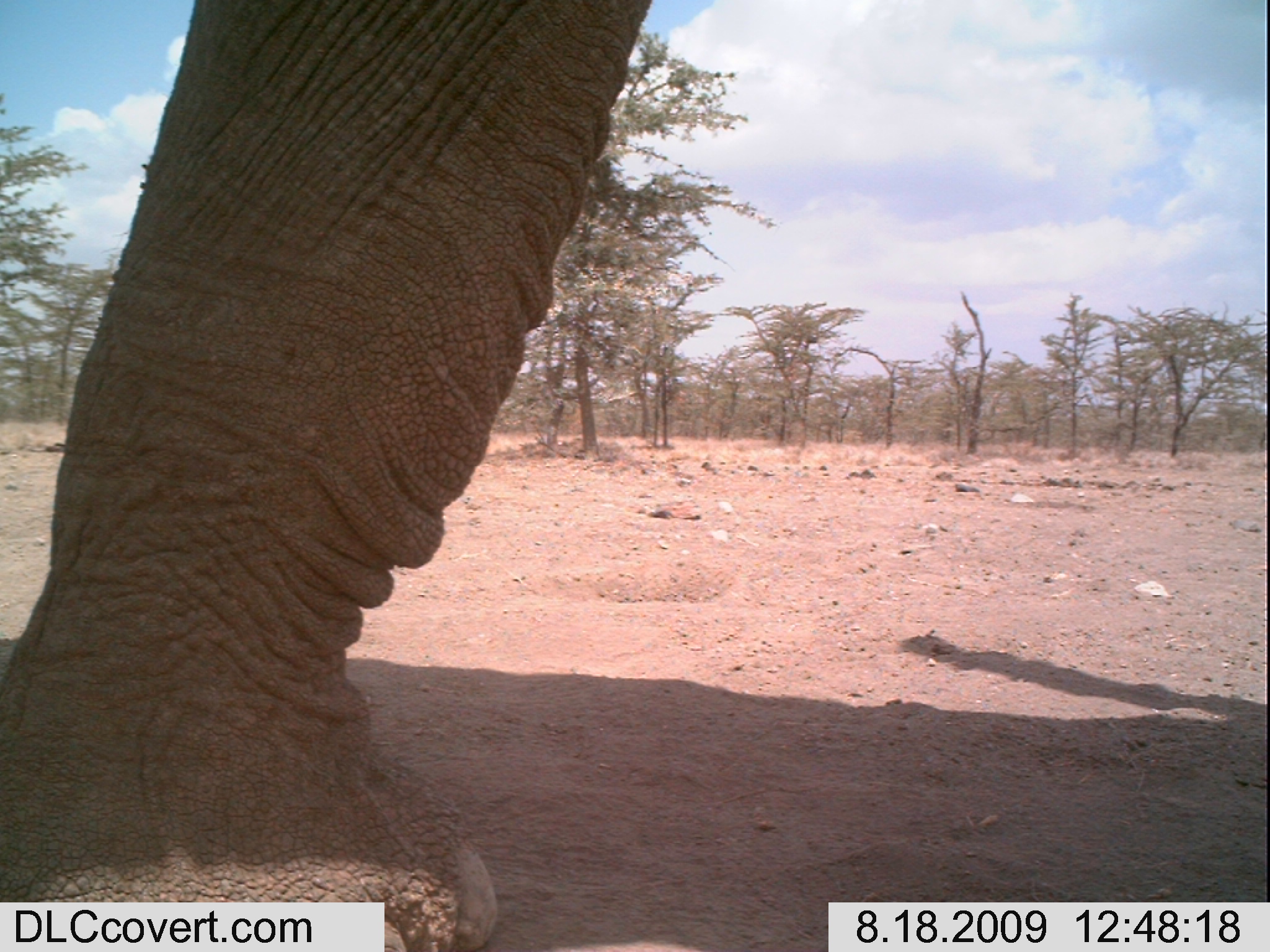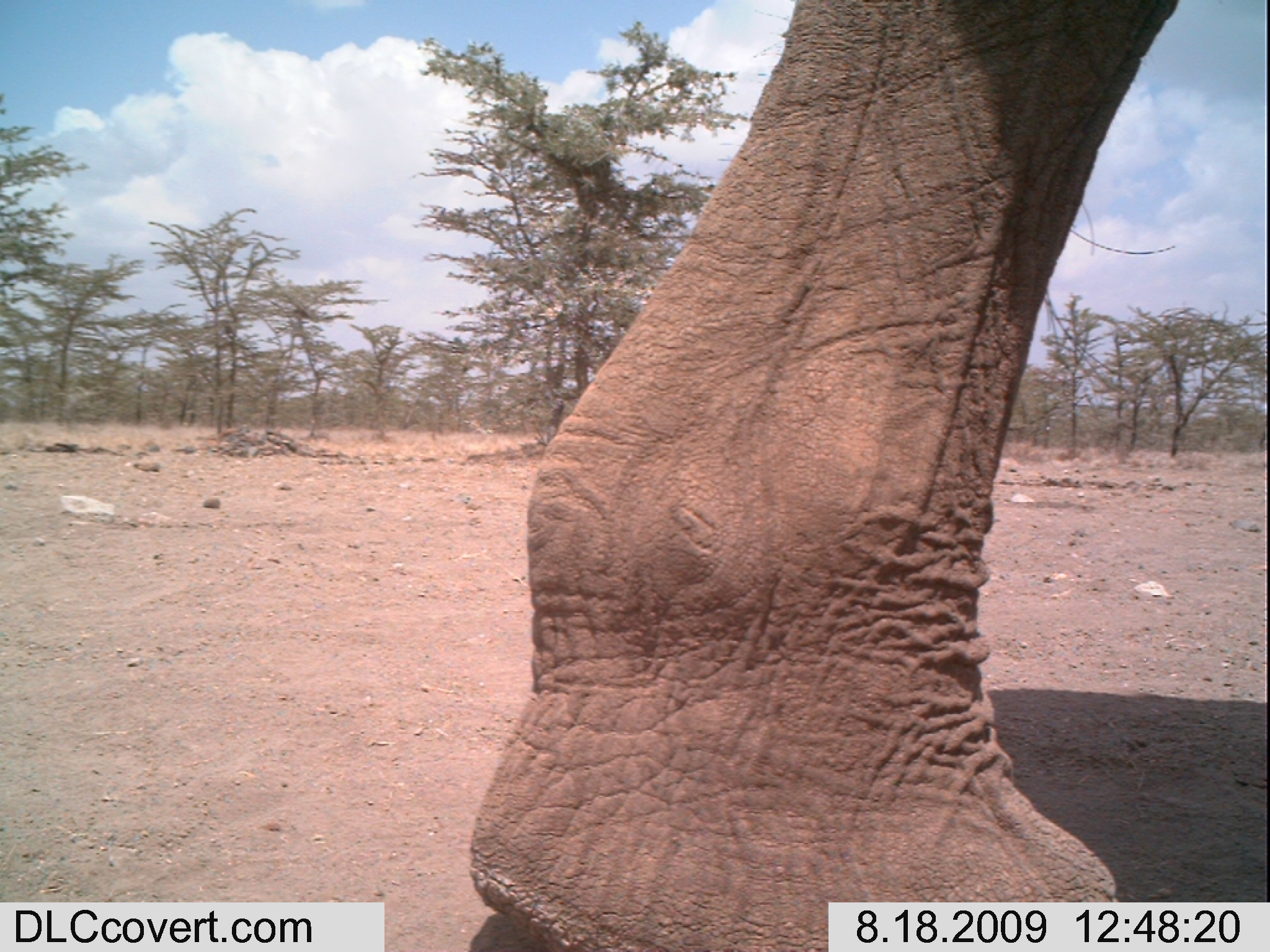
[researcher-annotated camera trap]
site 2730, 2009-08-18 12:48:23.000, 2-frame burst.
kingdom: Animalia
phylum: Chordata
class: Mammalia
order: Proboscidea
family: Elephantidae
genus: Loxodonta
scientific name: Loxodonta africana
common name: african bush elephant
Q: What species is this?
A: Loxodonta africana (african bush elephant).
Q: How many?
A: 1.